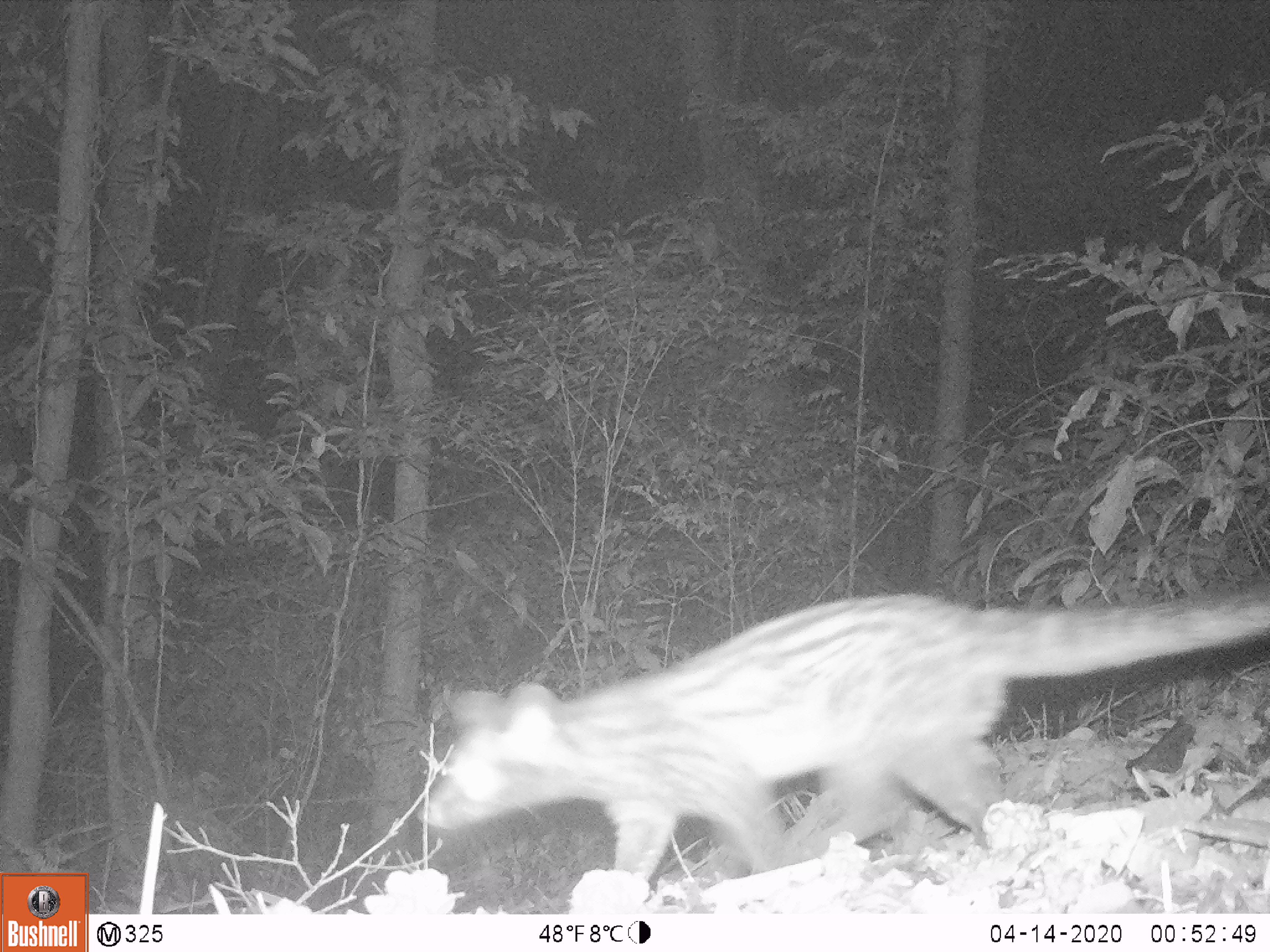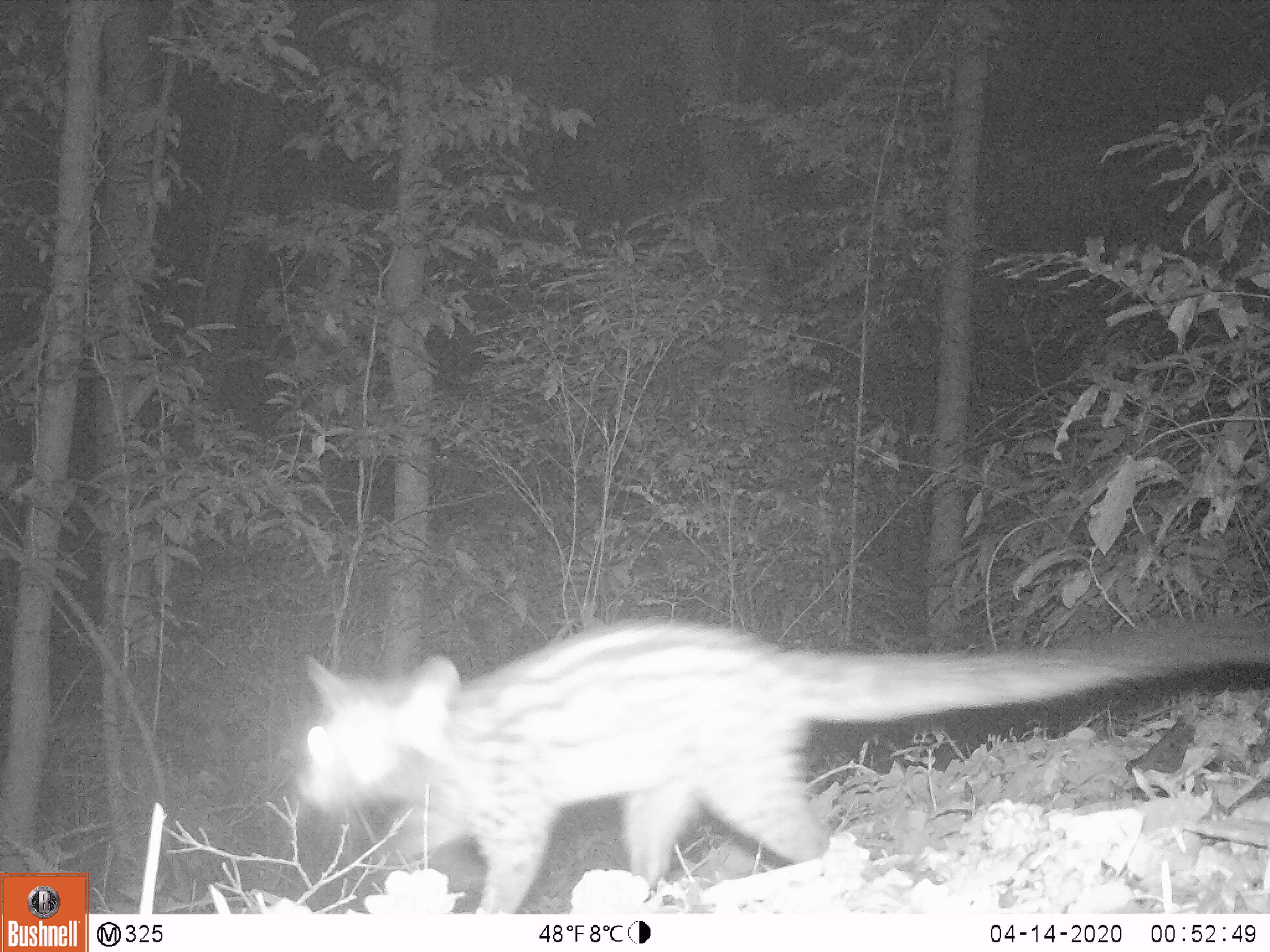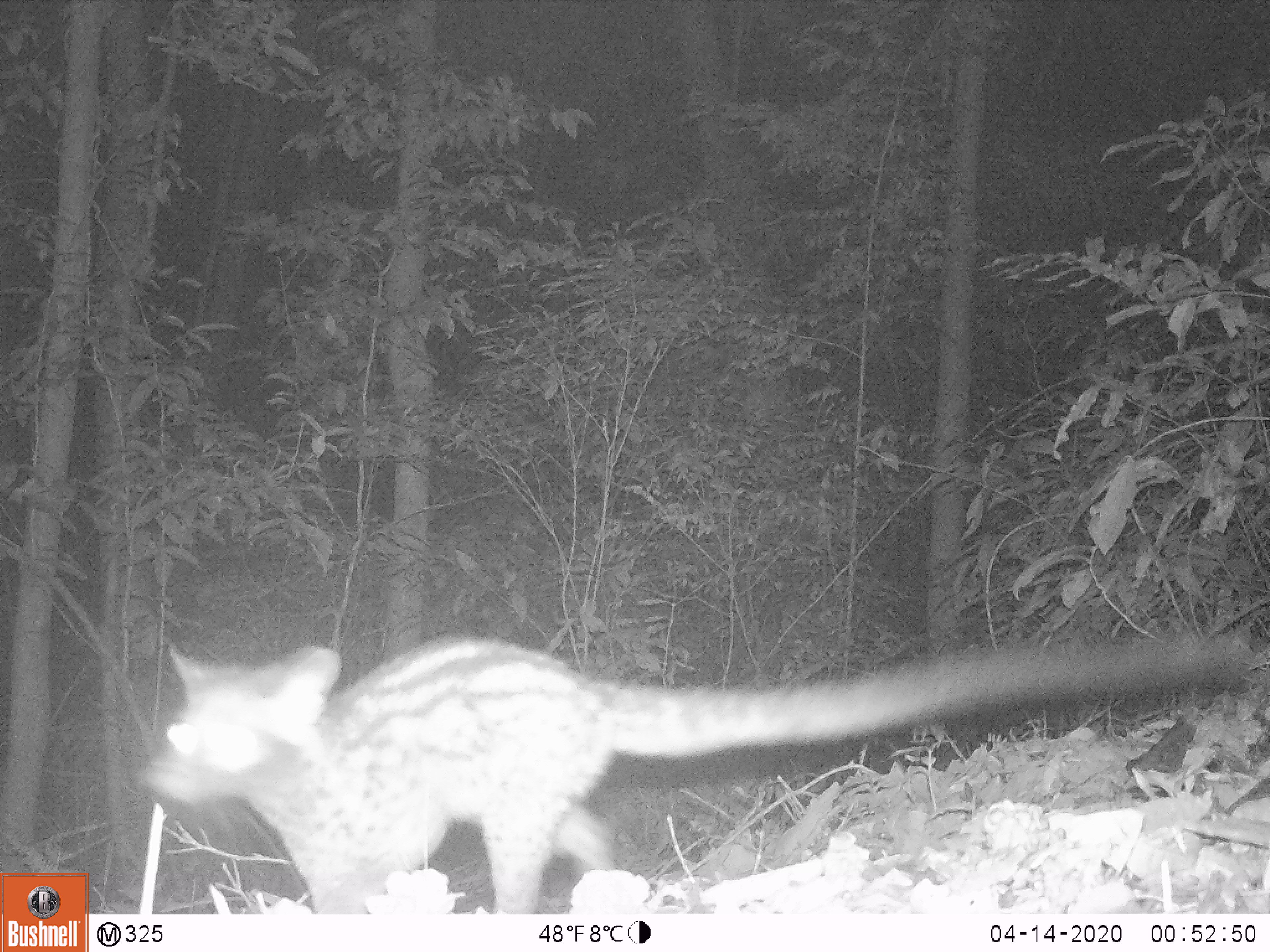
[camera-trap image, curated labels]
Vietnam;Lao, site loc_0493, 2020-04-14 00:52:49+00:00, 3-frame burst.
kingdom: Animalia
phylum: Chordata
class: Mammalia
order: Carnivora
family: Viverridae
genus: Paradoxurus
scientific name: Paradoxurus hermaphroditus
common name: common palm civet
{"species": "common palm civet (Paradoxurus hermaphroditus)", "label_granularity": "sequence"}